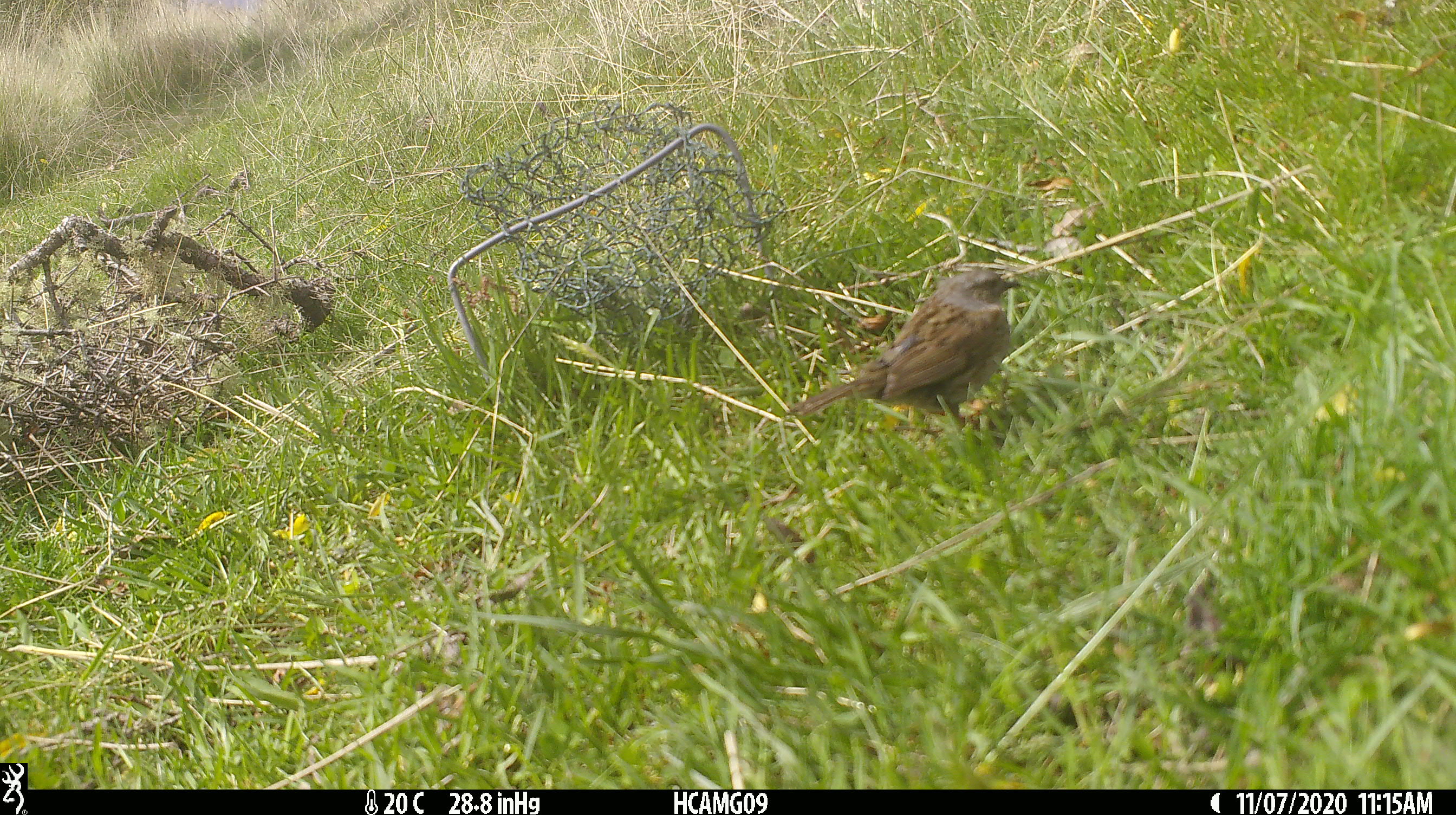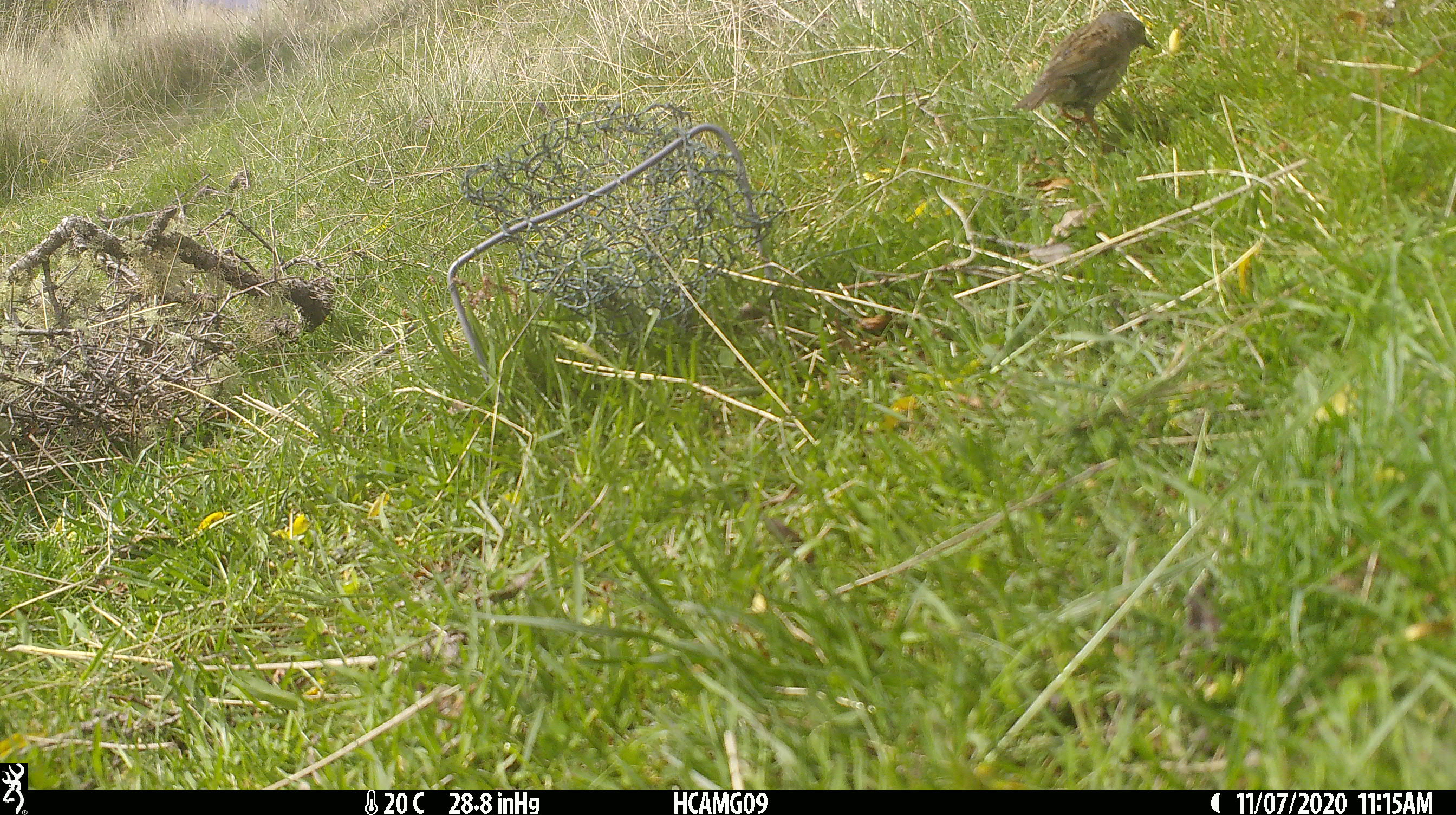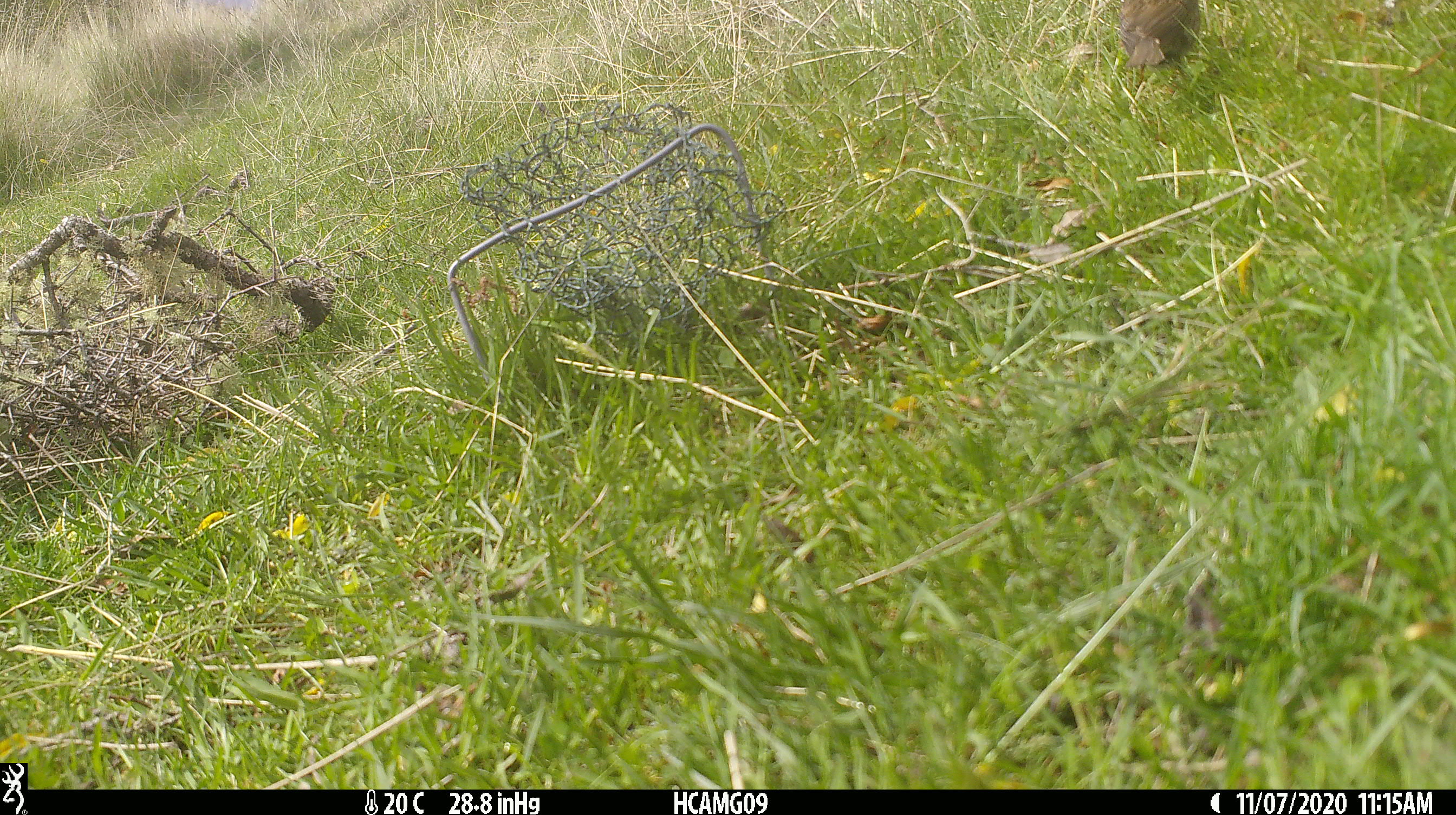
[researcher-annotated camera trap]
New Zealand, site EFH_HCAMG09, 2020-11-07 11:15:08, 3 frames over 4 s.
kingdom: Animalia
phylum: Chordata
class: Aves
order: Passeriformes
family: Prunellidae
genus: Prunella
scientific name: Prunella modularis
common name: dunnock